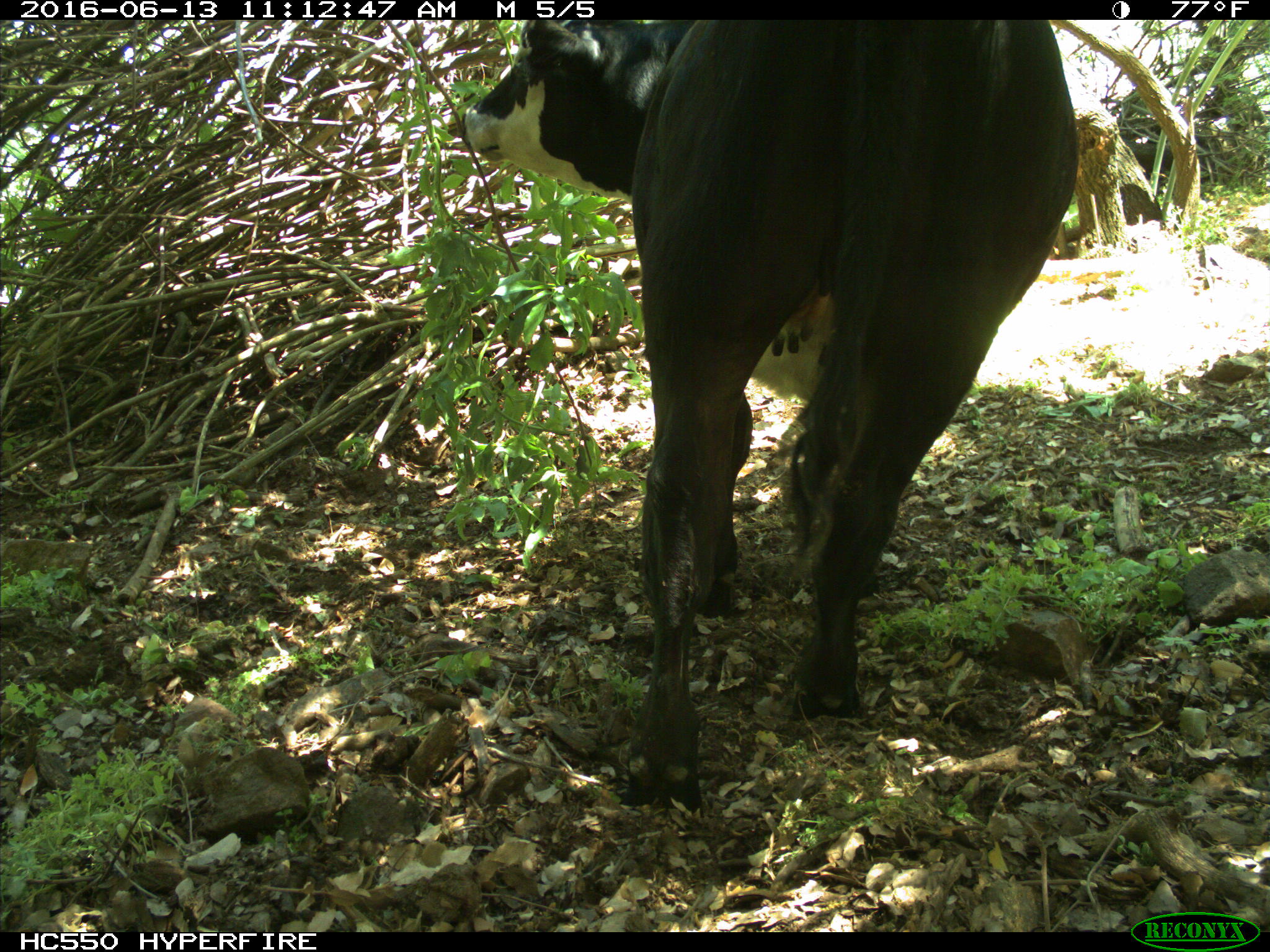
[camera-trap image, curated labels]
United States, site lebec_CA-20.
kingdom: Animalia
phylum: Chordata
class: Mammalia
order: Artiodactyla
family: Bovidae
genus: Bos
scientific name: Bos taurus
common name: domestic cow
Bos taurus (domestic cow).